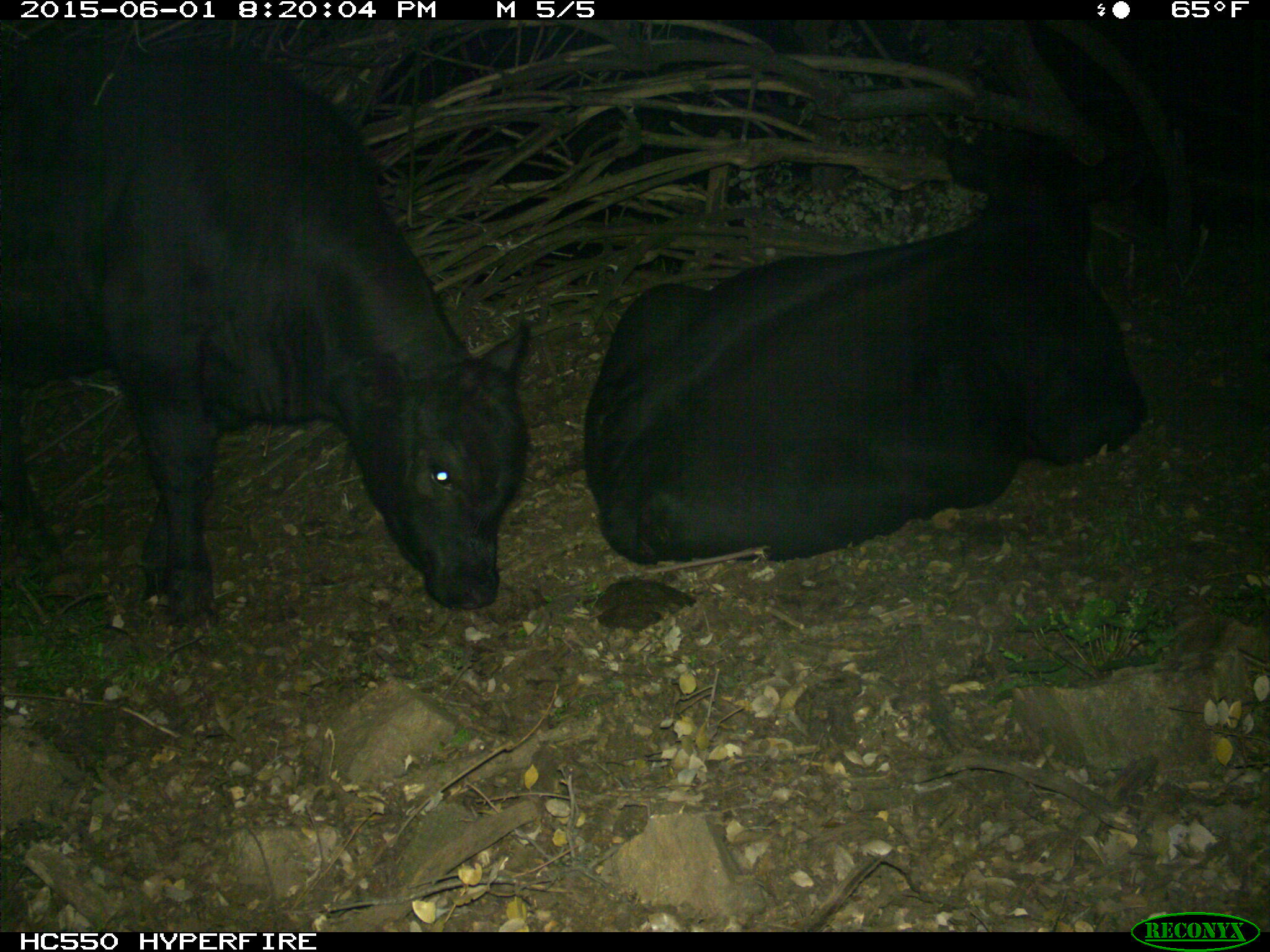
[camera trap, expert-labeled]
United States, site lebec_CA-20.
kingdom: Animalia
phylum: Chordata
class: Mammalia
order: Artiodactyla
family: Bovidae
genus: Bos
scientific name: Bos taurus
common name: domestic cow